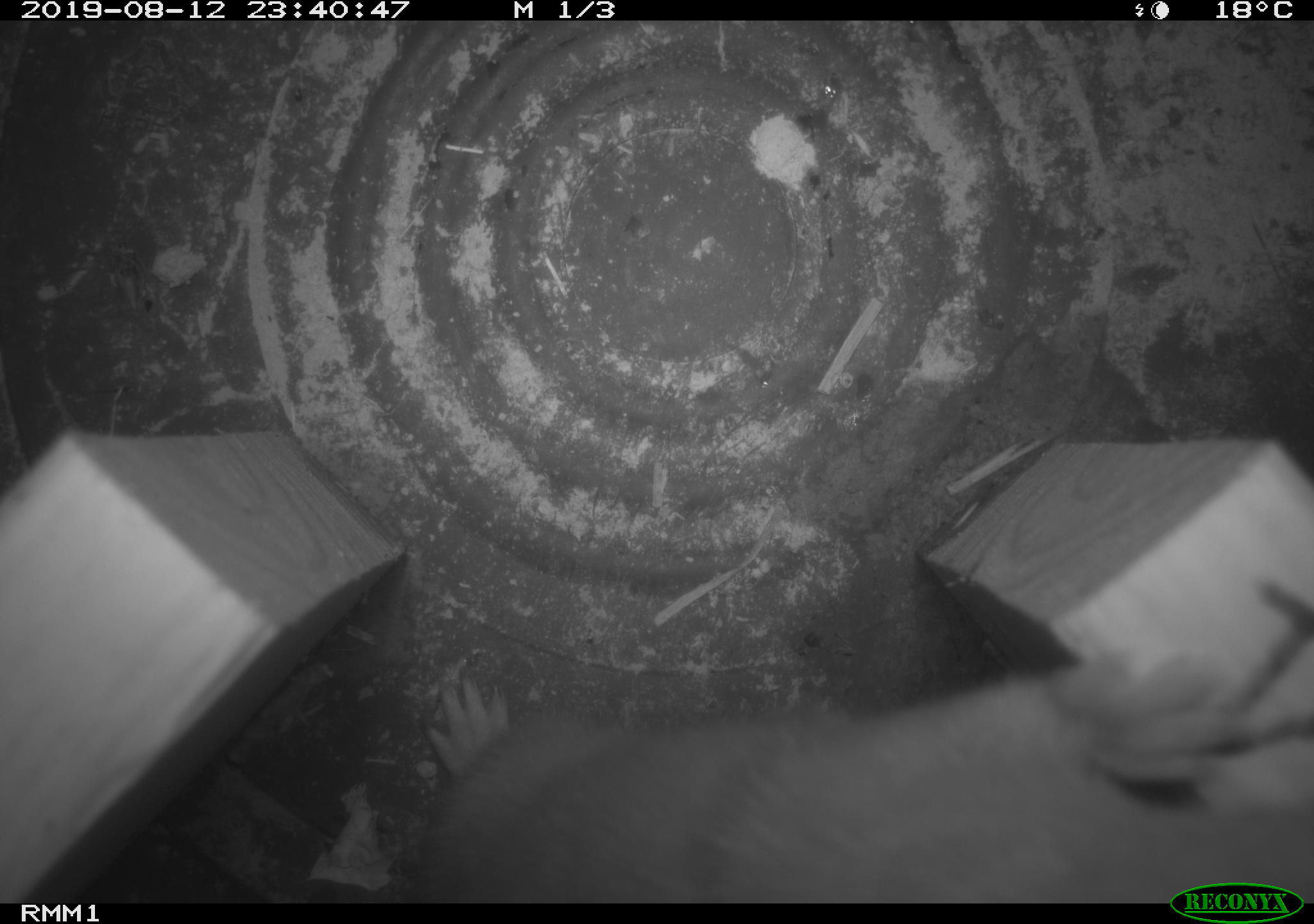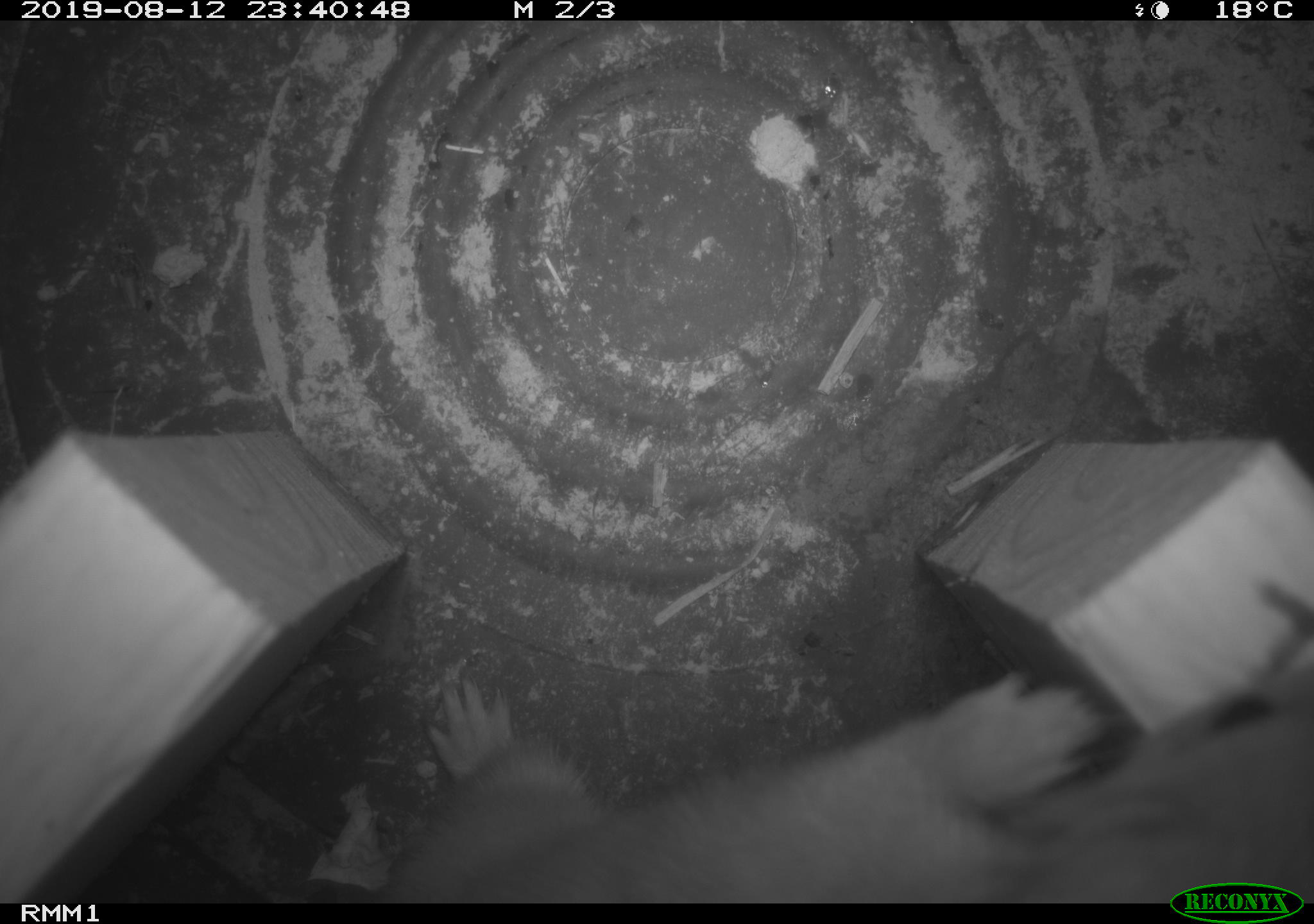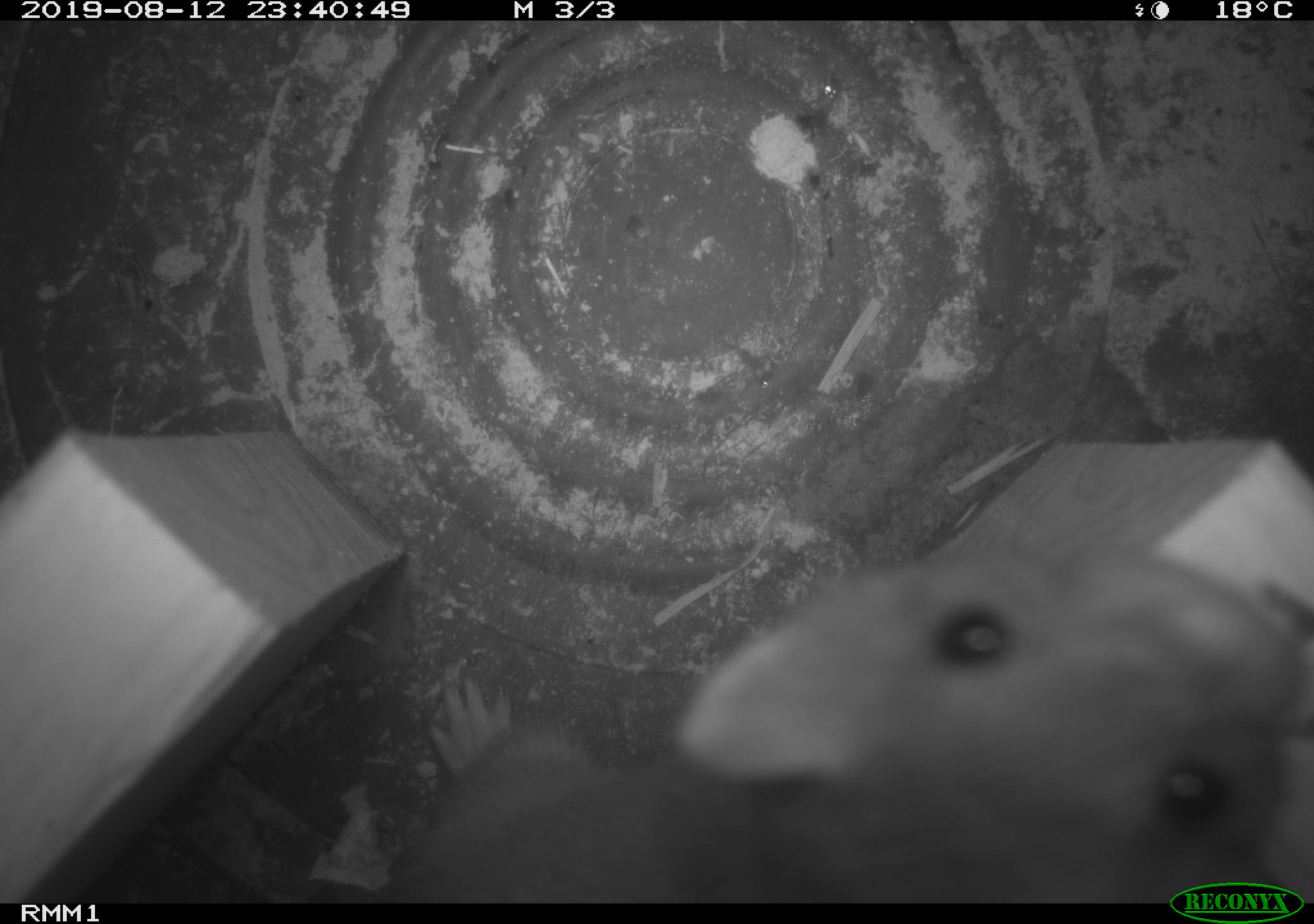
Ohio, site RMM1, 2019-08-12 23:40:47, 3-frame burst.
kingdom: Animalia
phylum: Chordata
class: Mammalia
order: Carnivora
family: Mustelidae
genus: Neogale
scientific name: Neogale frenata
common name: long-tailed weasel